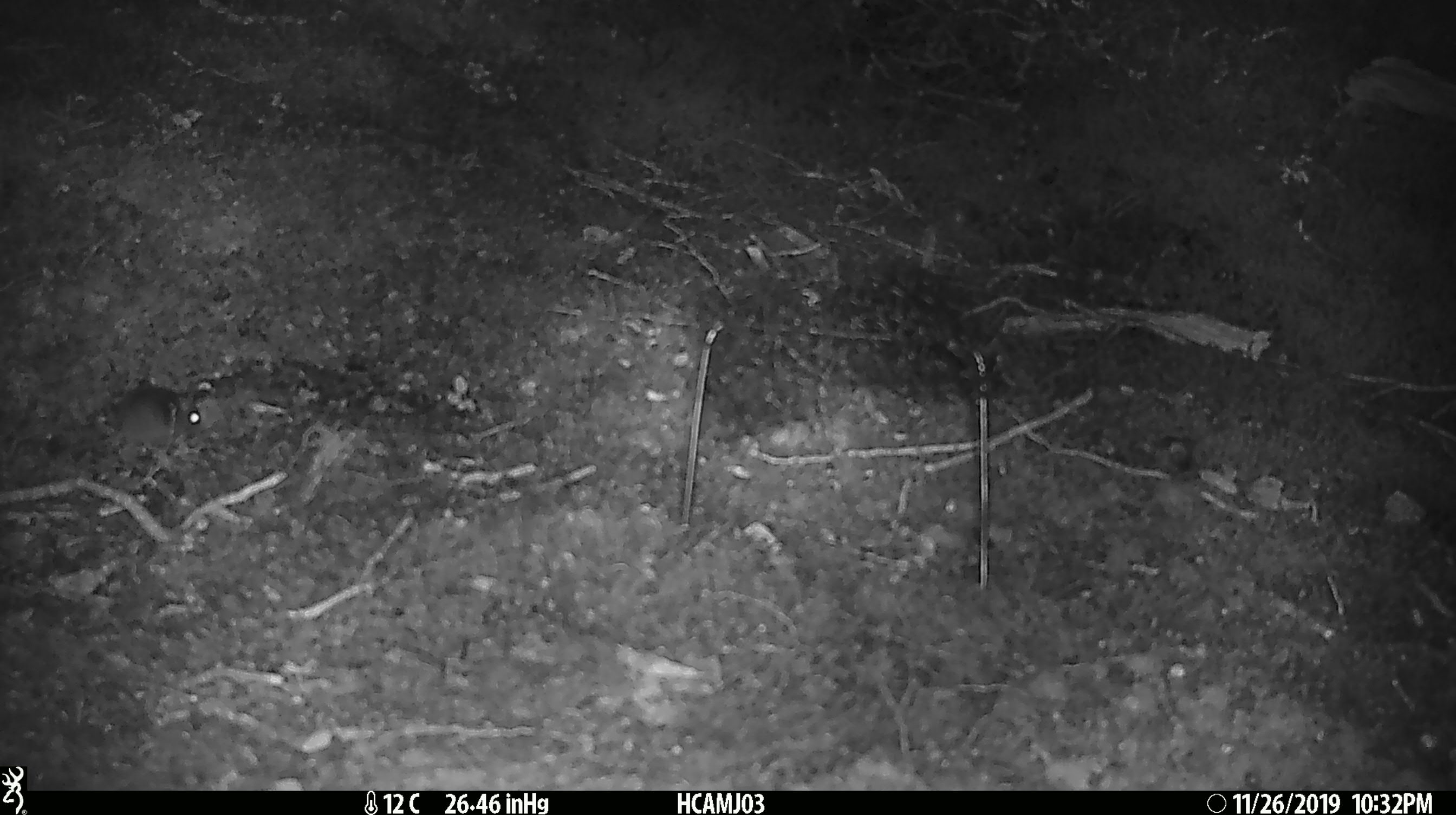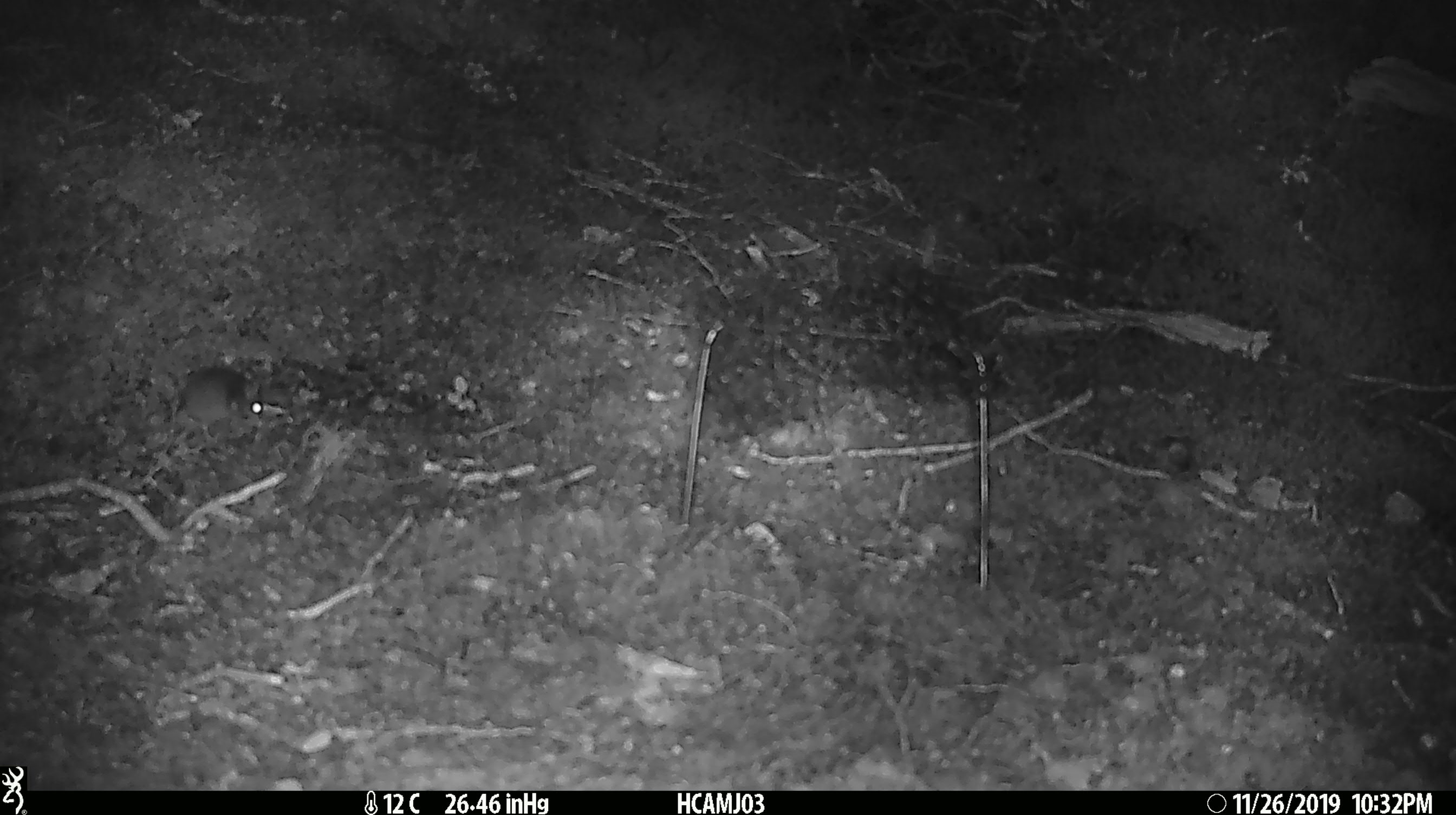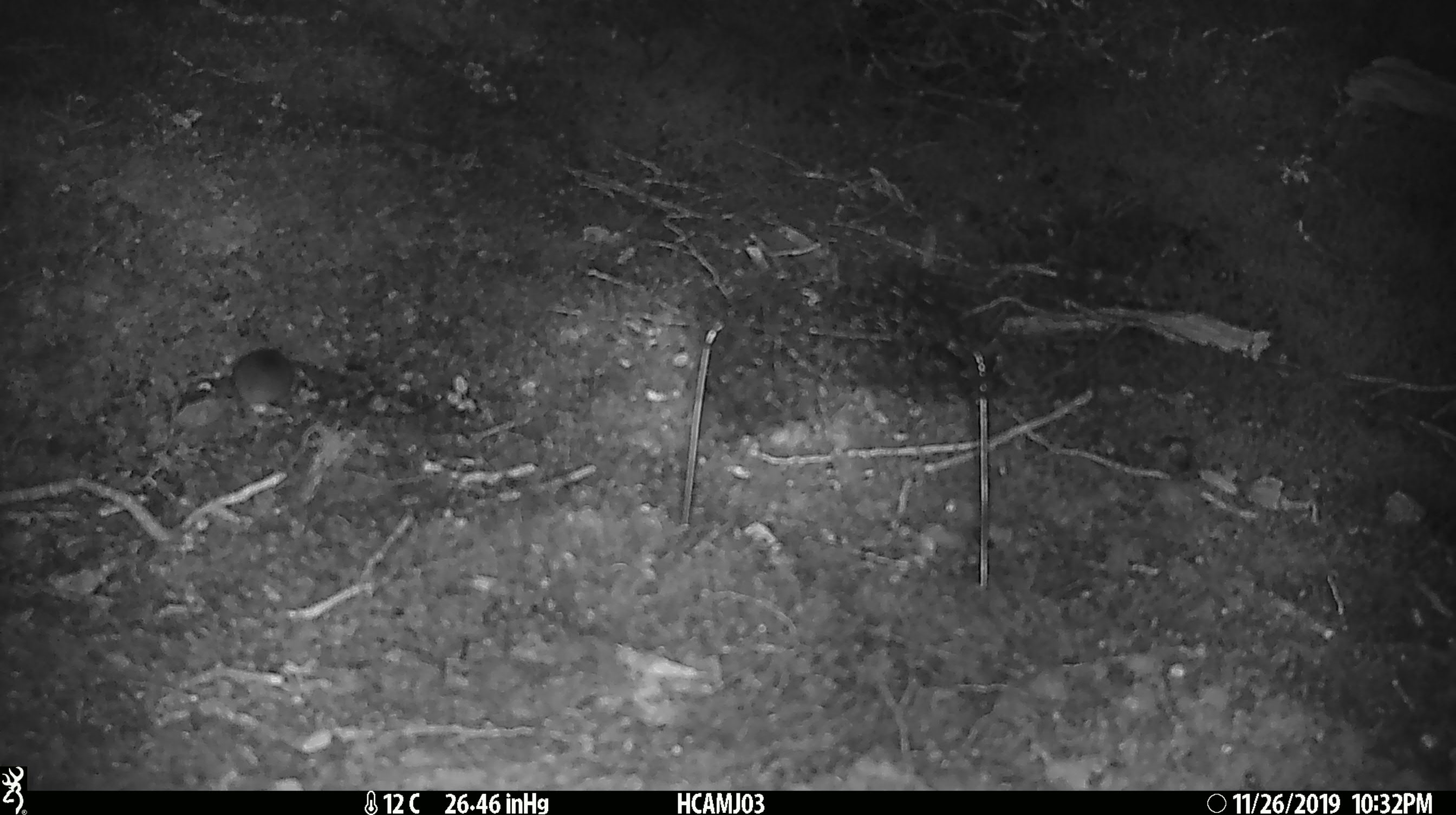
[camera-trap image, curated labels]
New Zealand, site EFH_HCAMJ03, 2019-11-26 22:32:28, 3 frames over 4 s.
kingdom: Animalia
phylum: Chordata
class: Mammalia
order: Rodentia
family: Muridae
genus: Mus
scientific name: Mus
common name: mouse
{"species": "mouse (Mus)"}